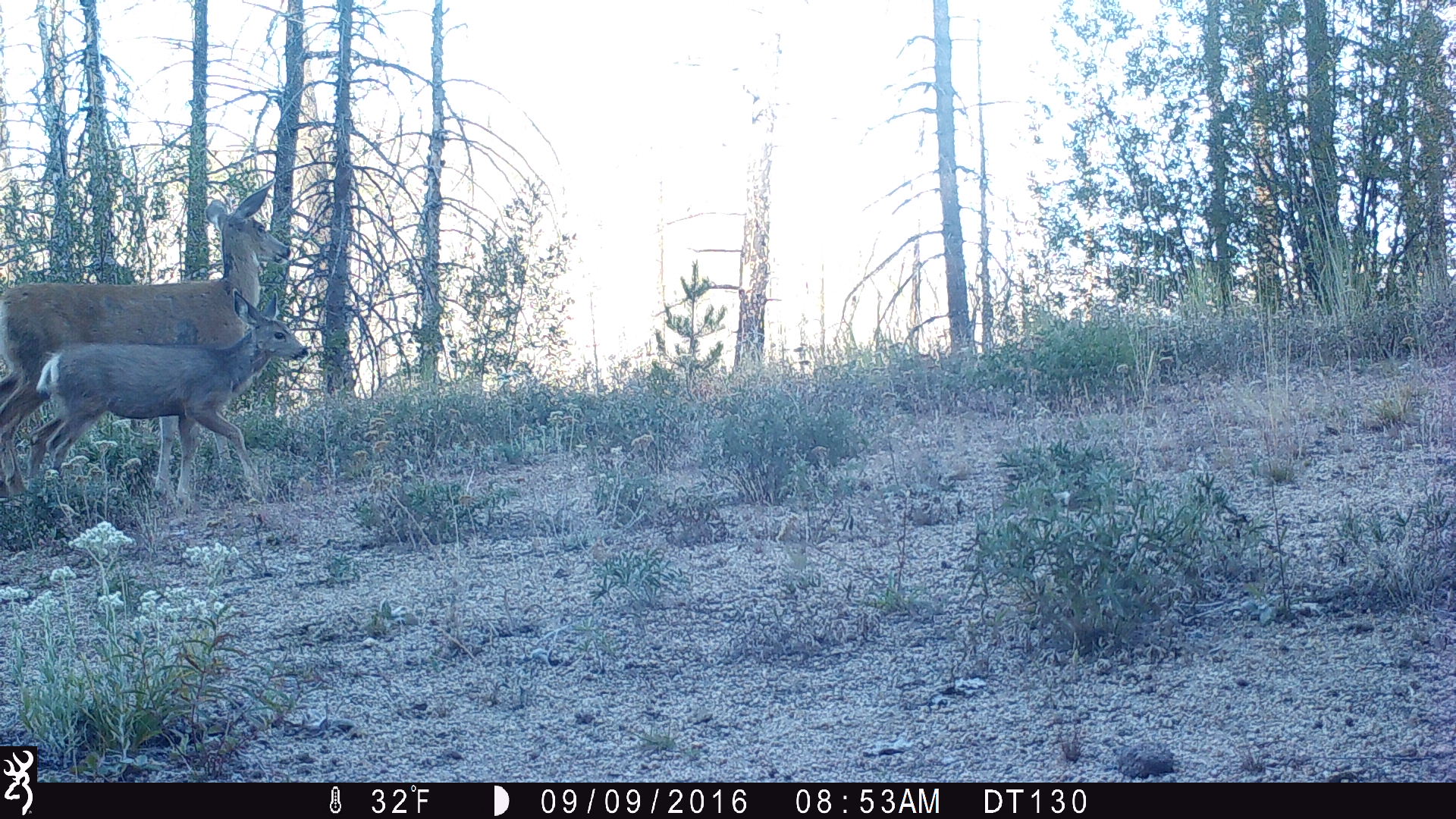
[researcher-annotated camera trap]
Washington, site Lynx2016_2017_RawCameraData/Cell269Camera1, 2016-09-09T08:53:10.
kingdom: Animalia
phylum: Chordata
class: Mammalia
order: Artiodactyla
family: Cervidae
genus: Odocoileus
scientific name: Odocoileus hemionus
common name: mule deer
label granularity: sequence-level